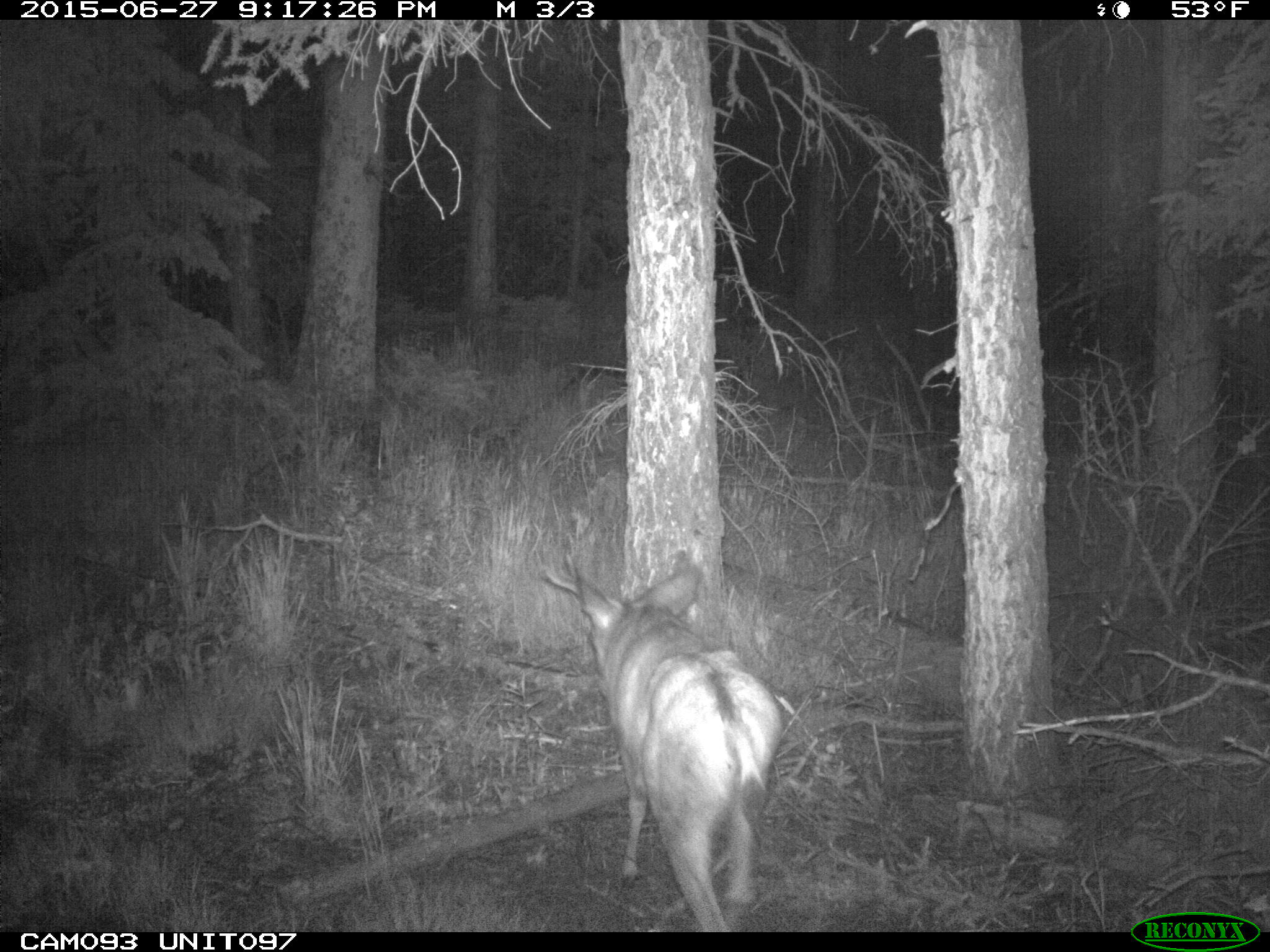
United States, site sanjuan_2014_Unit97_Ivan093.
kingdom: Animalia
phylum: Chordata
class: Mammalia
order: Artiodactyla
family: Cervidae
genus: Odocoileus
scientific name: Odocoileus hemionus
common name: mule deer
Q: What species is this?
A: Odocoileus hemionus (mule deer).